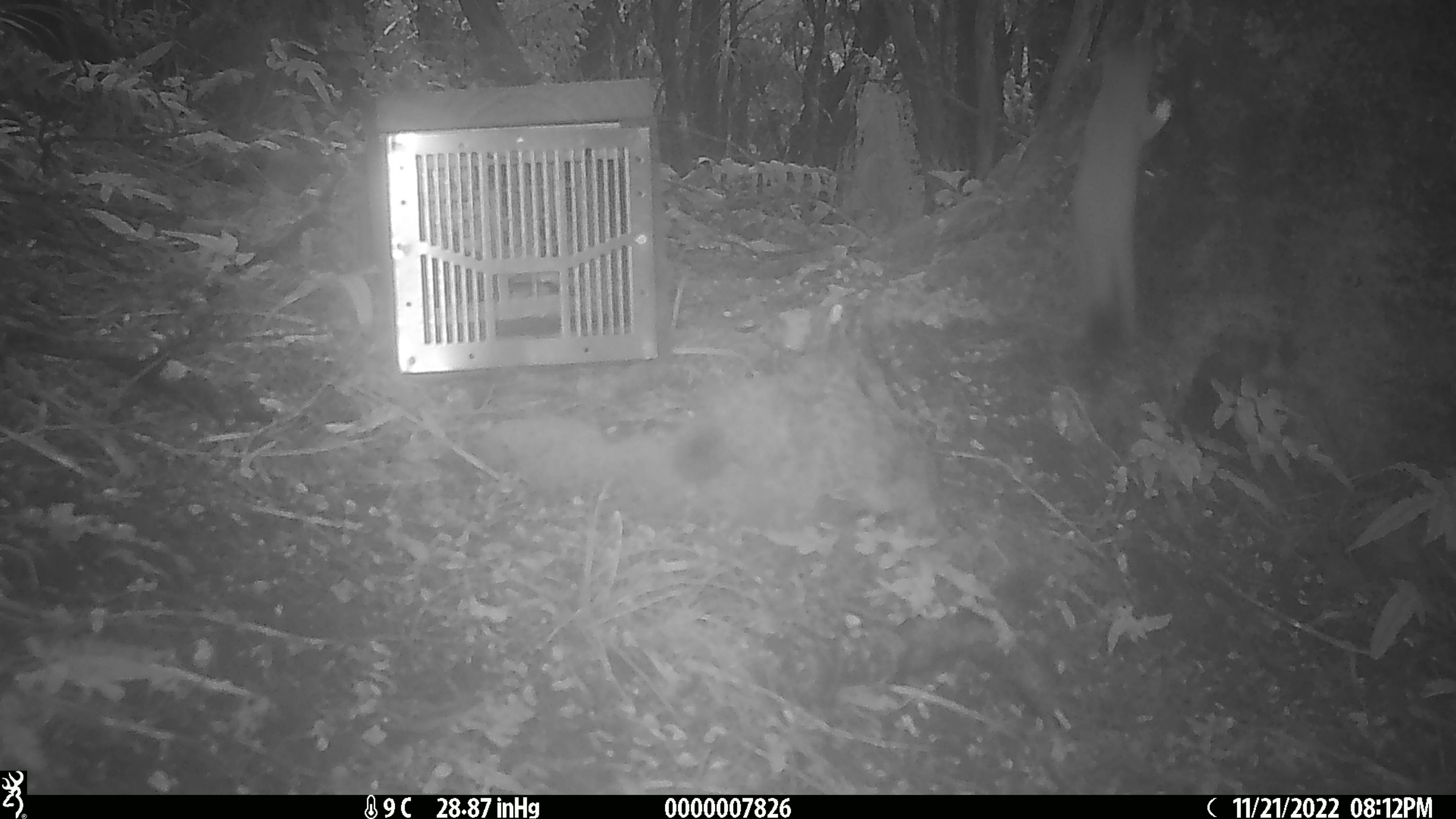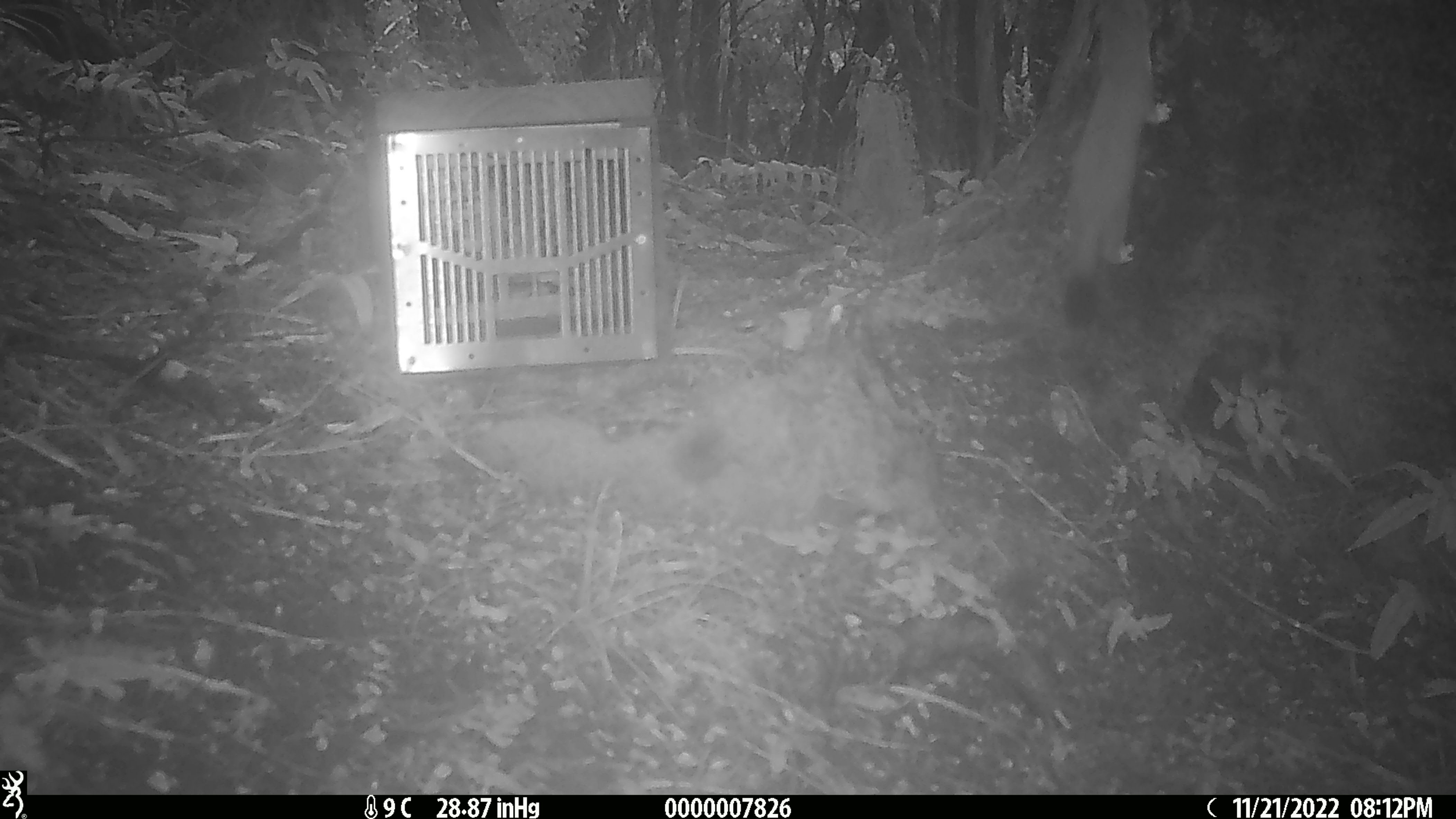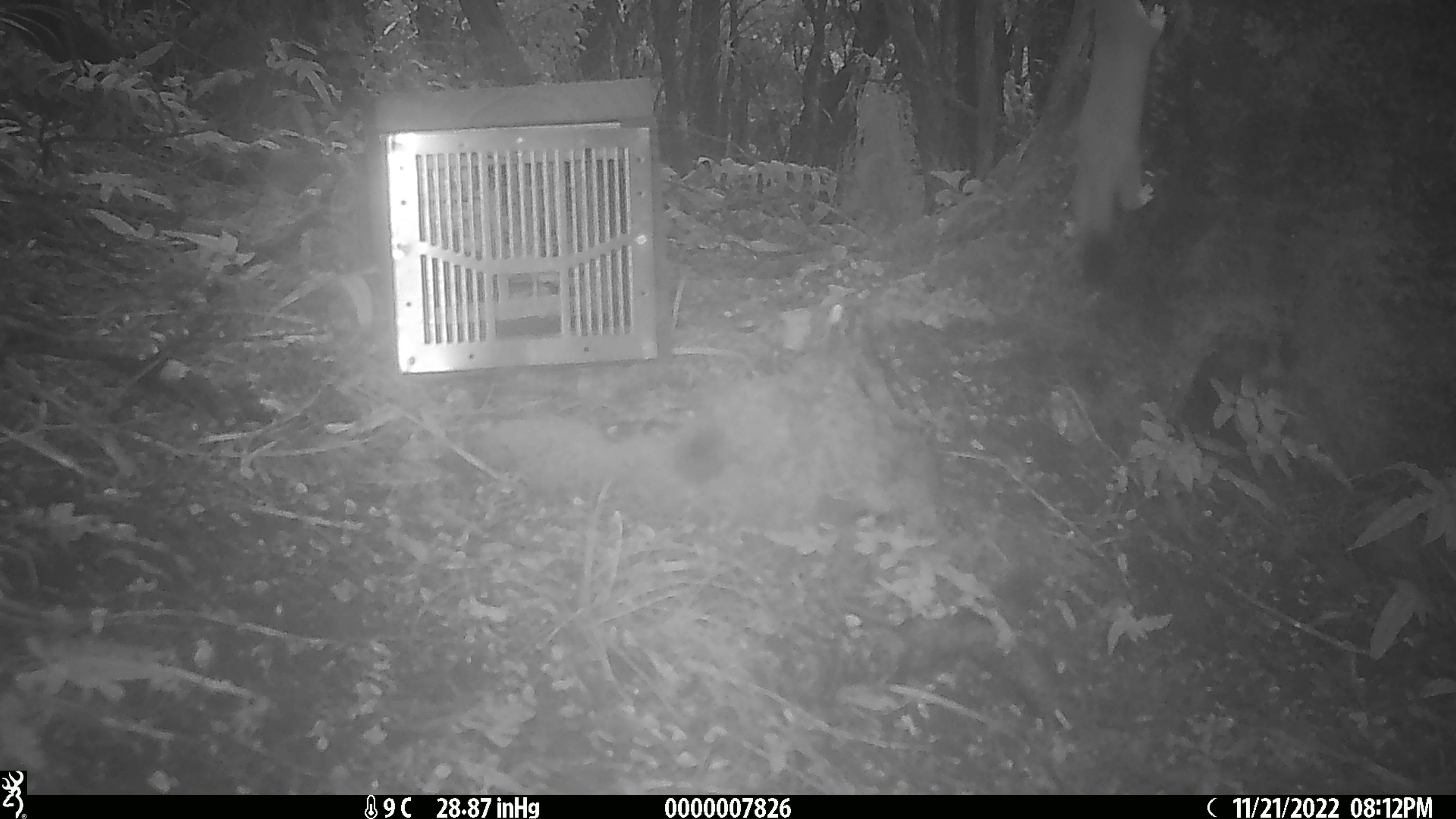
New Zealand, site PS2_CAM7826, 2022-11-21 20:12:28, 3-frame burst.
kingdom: Animalia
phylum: Chordata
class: Mammalia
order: Carnivora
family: Mustelidae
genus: Mustela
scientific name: Mustela erminea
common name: stoat